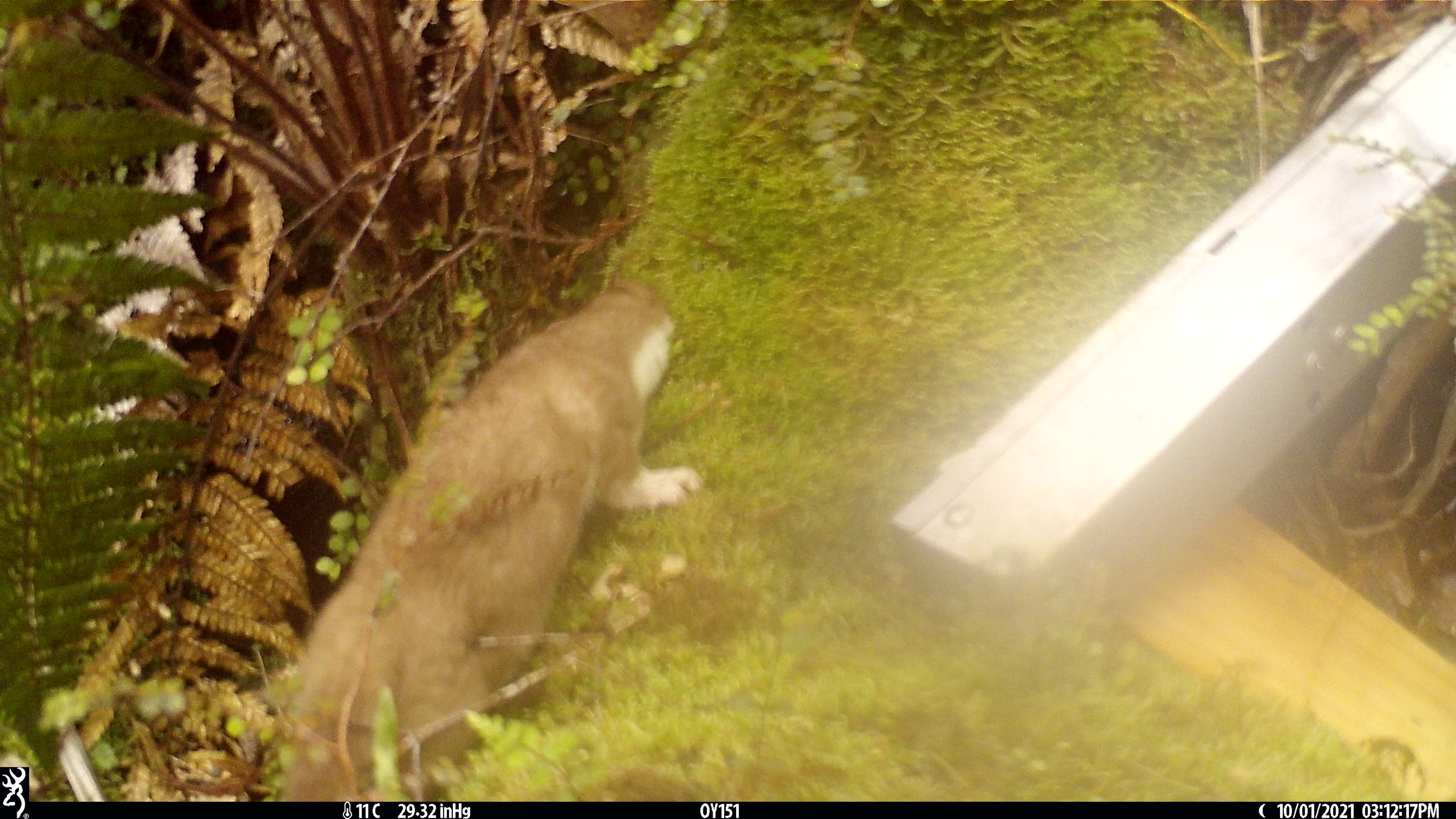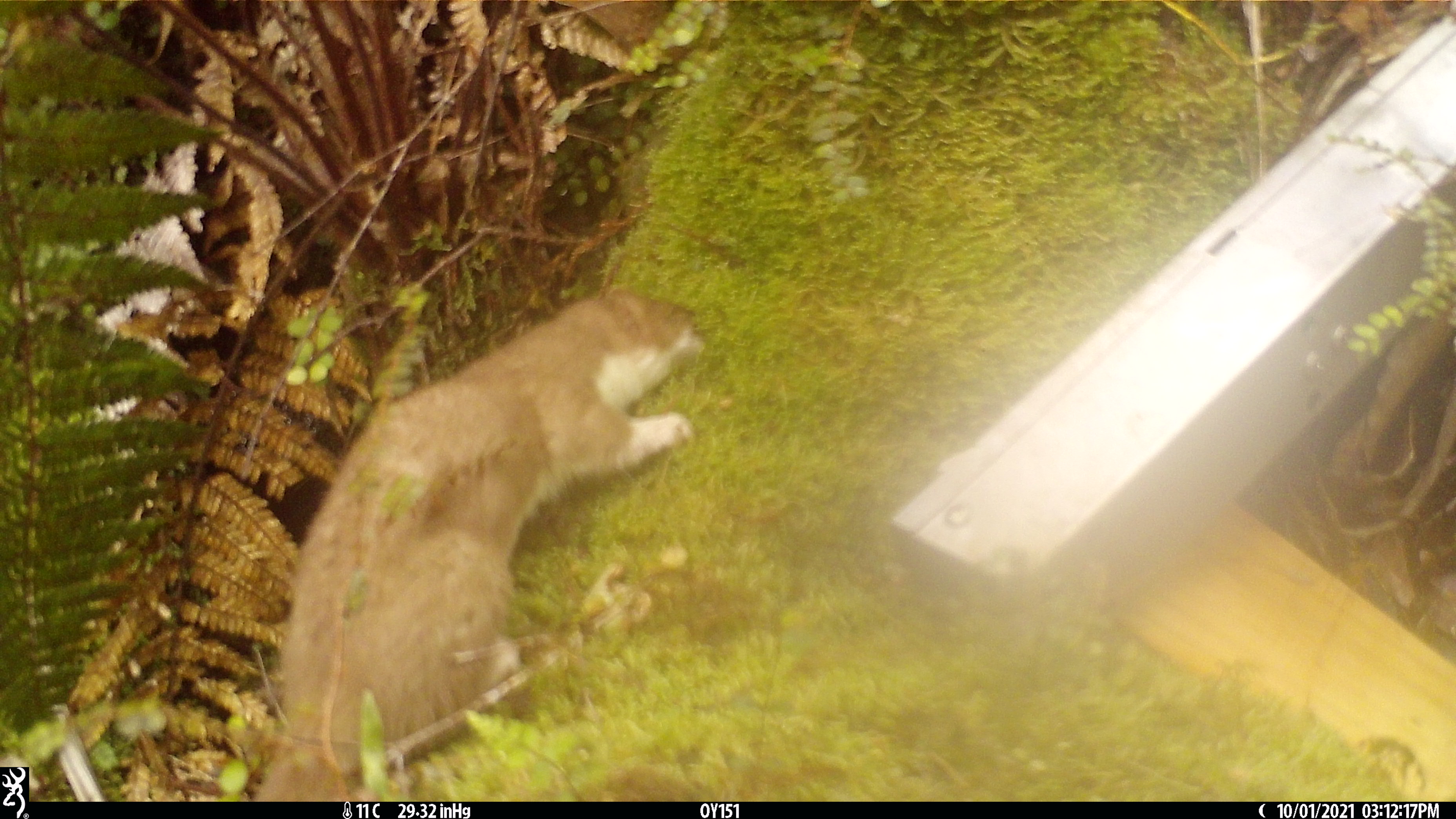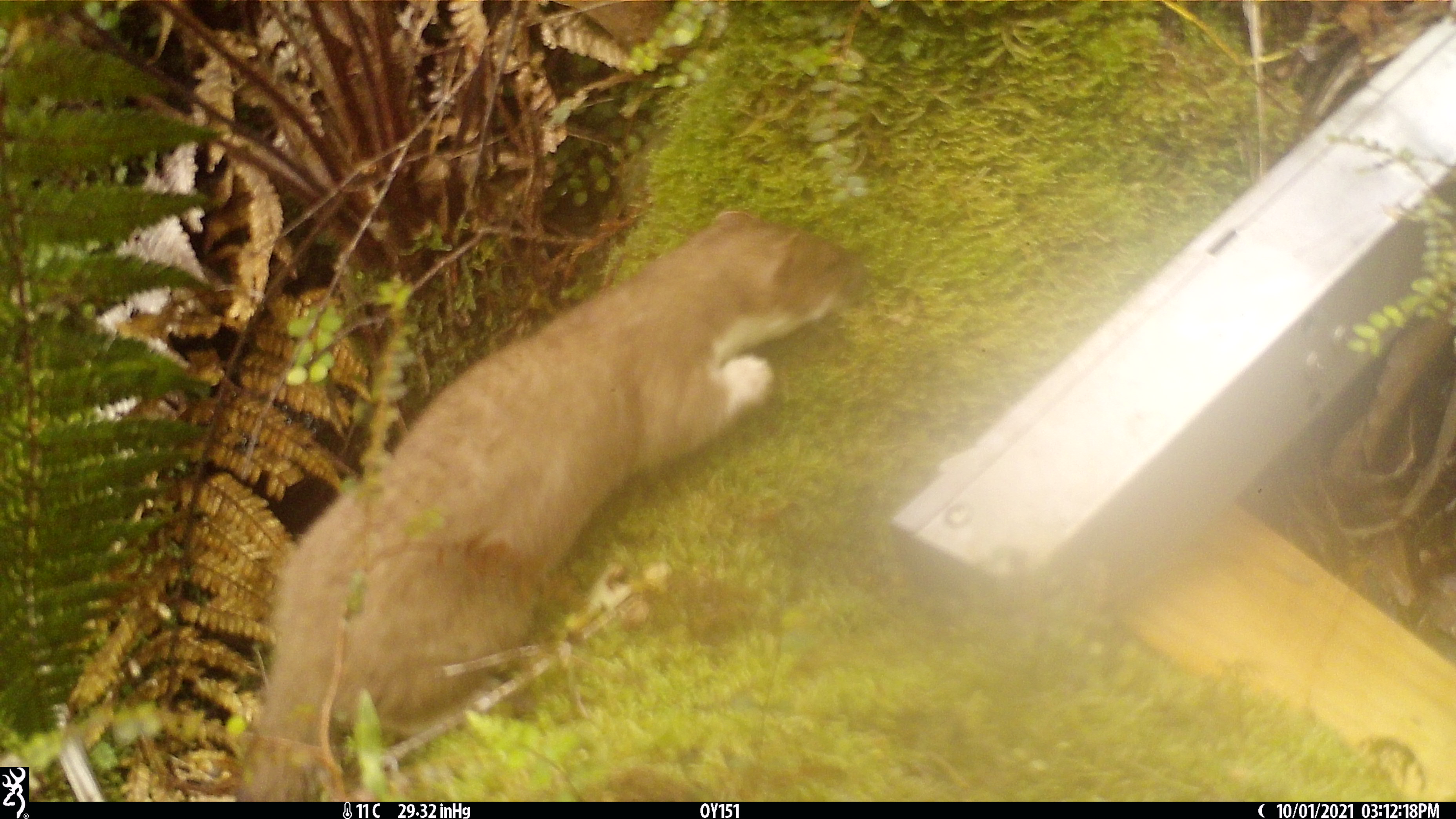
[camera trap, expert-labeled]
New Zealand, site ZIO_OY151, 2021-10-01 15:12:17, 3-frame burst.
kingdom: Animalia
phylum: Chordata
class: Mammalia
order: Carnivora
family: Mustelidae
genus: Mustela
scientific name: Mustela erminea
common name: stoat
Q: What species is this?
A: Stoat (Mustela erminea).